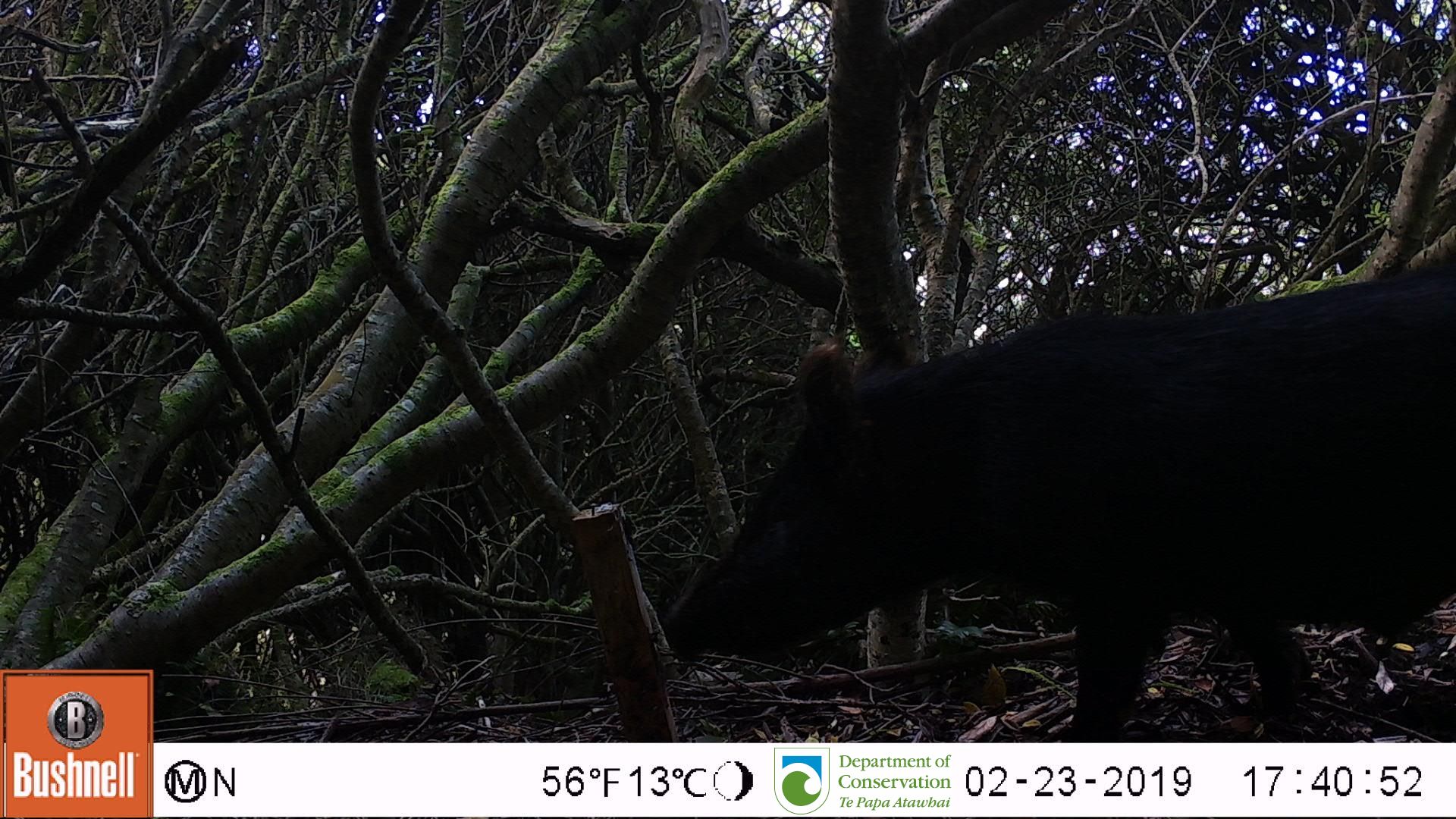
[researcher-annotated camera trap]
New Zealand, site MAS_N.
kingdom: Animalia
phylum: Chordata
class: Mammalia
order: Artiodactyla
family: Suidae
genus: Sus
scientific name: Sus scrofa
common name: pig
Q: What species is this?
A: Pig (Sus scrofa).